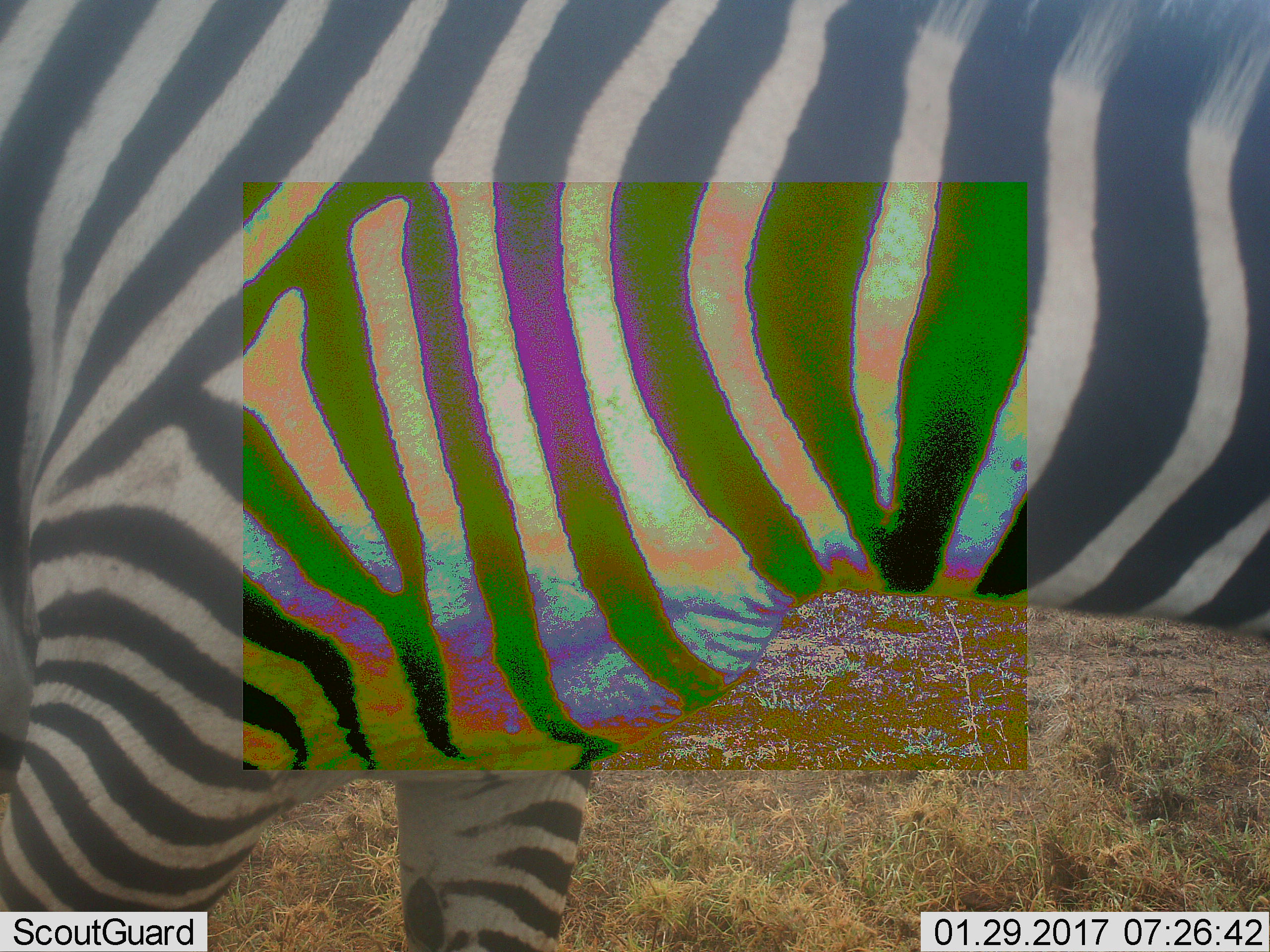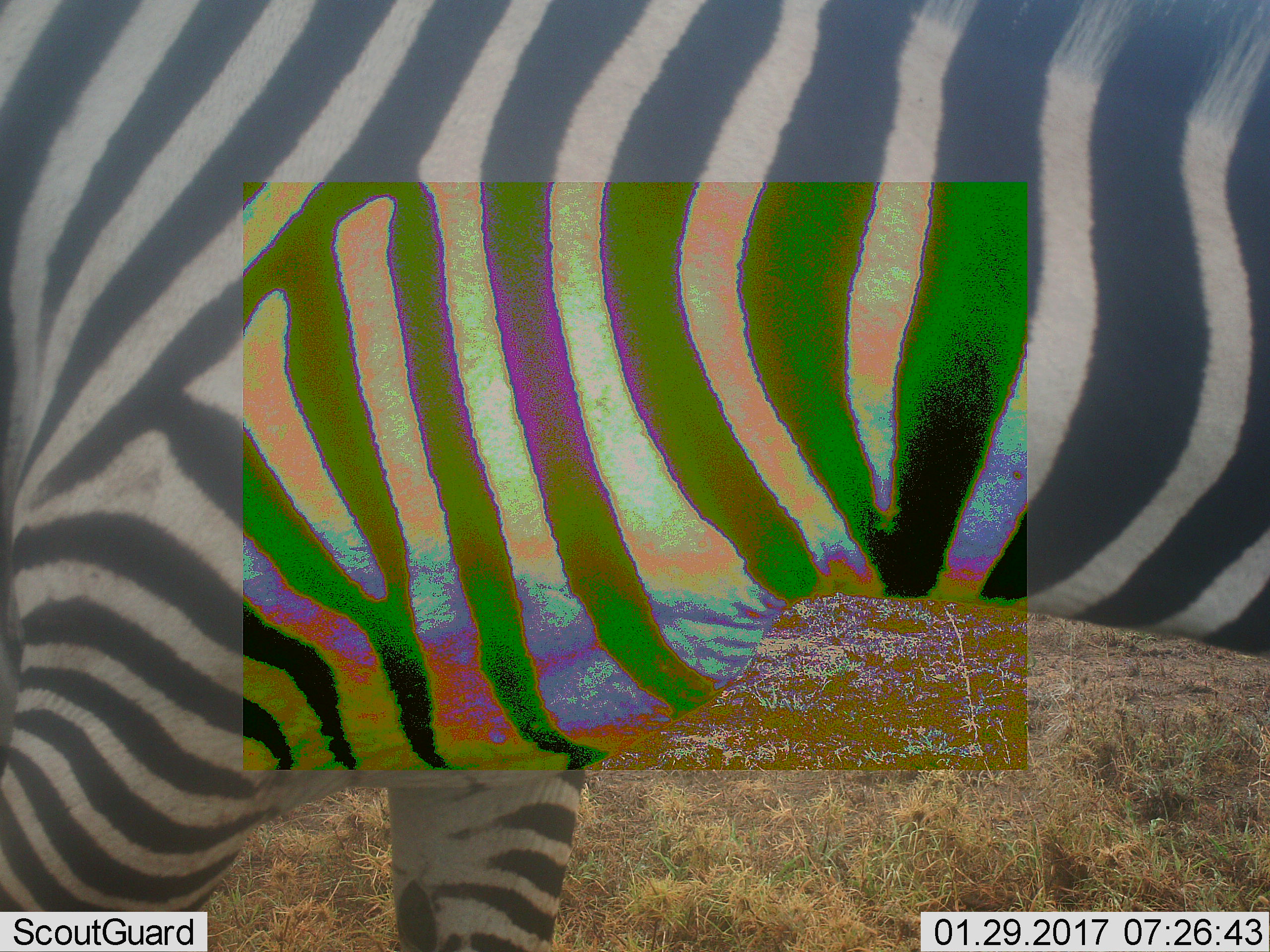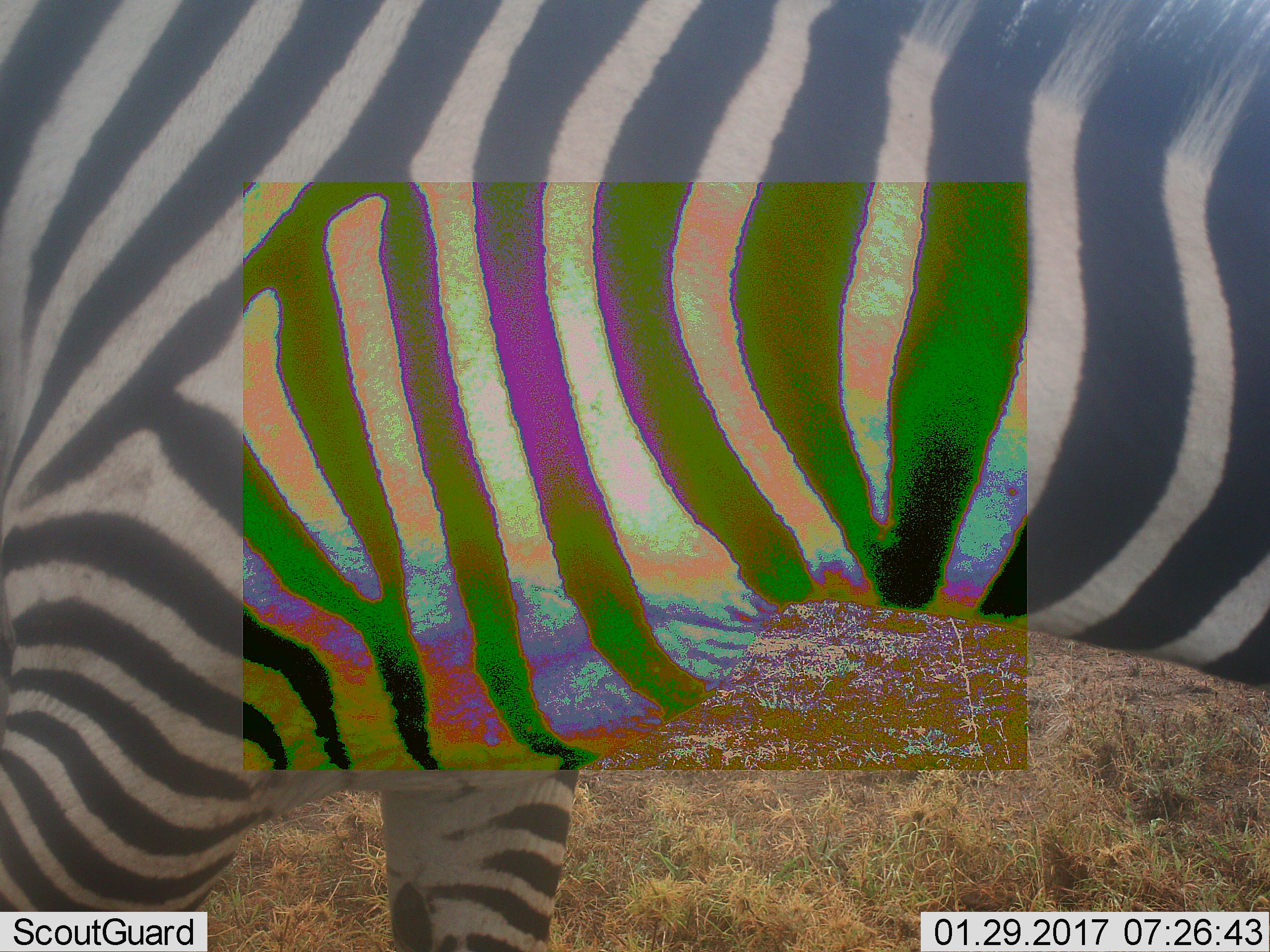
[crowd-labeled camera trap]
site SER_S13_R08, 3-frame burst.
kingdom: Animalia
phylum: Chordata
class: Mammalia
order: Perissodactyla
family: Equidae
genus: Equus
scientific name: Equus quagga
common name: plains zebra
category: zebraplains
Zebraplains (plains zebra) (Equus quagga), count 1. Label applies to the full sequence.